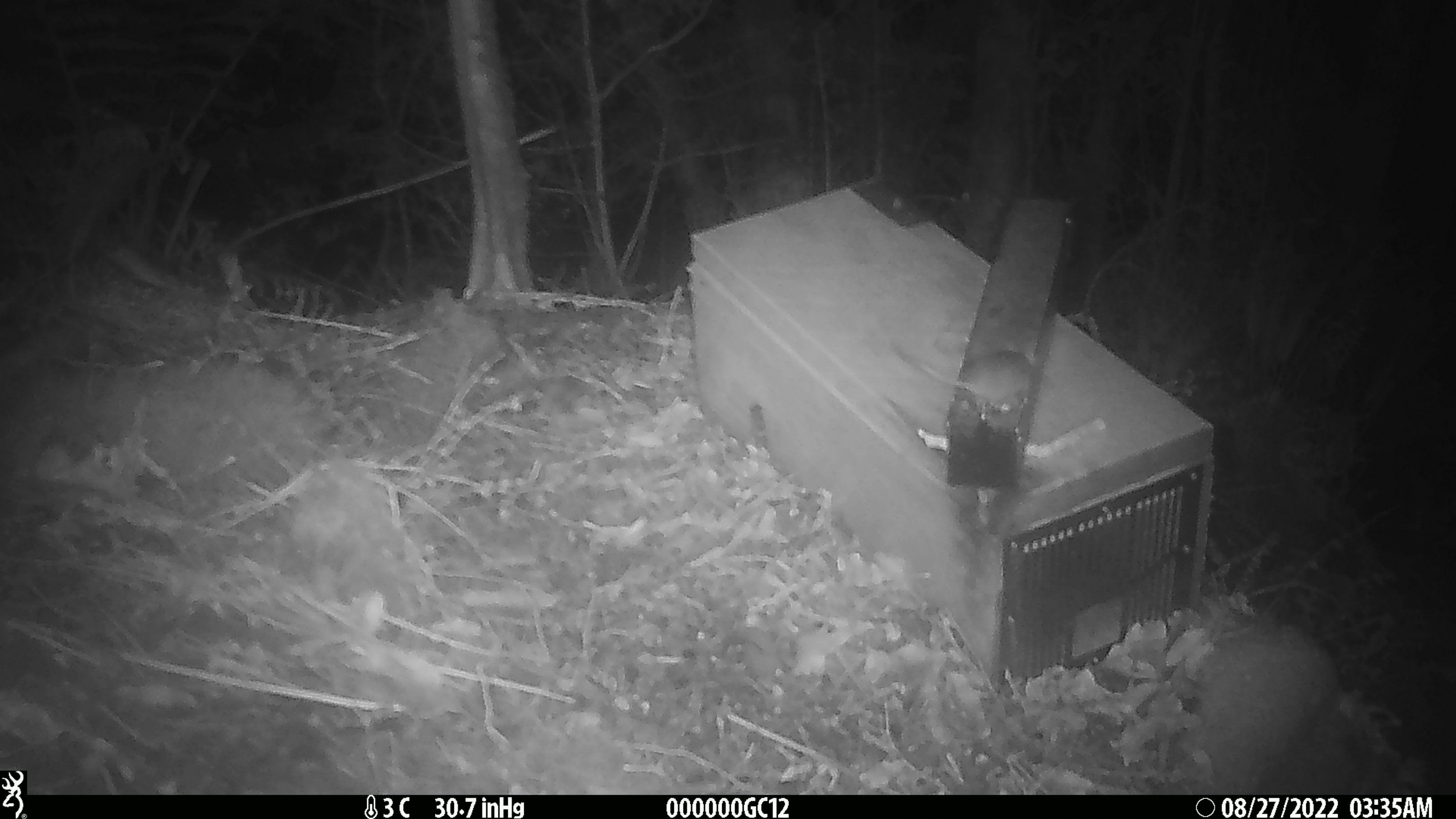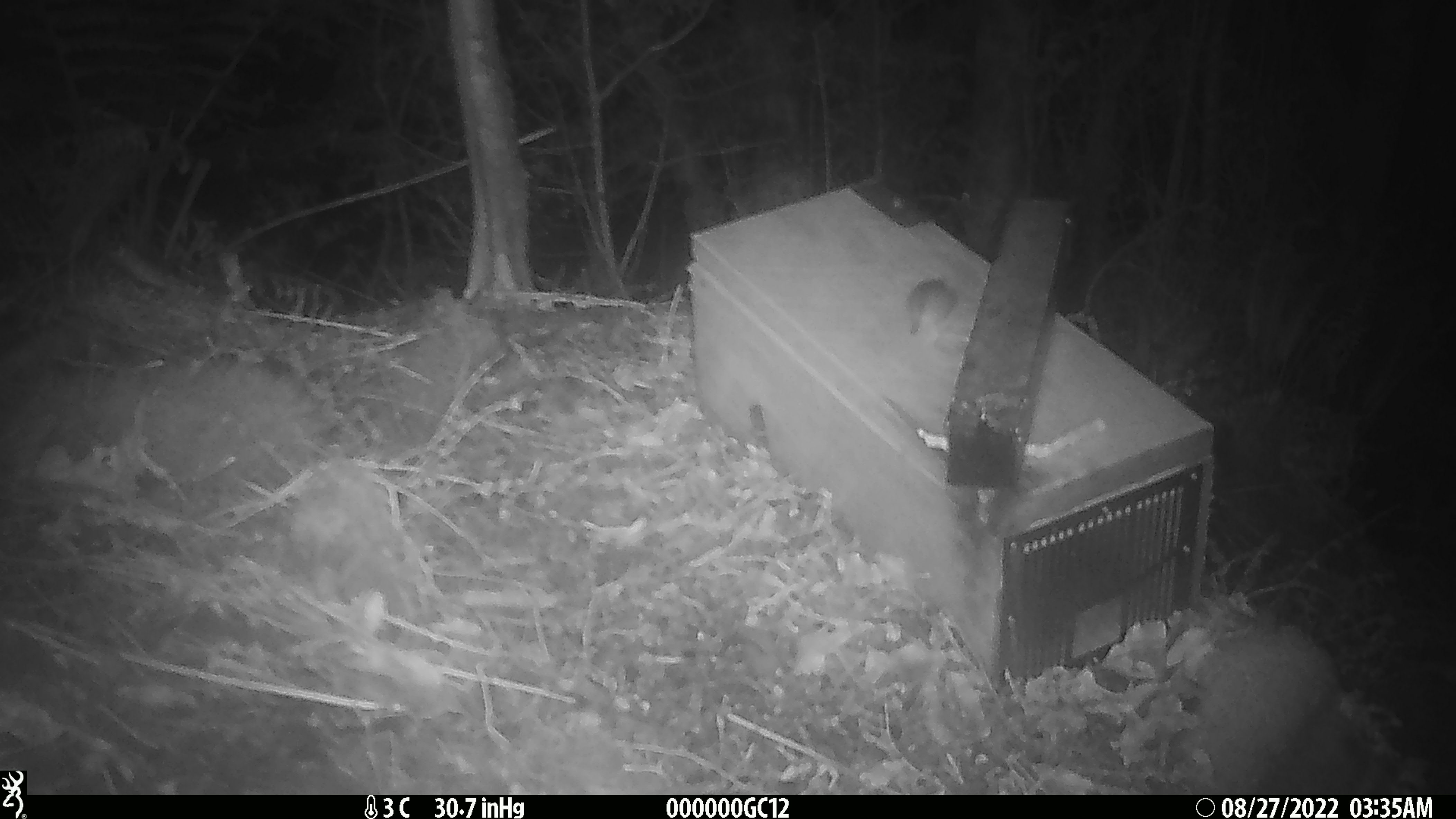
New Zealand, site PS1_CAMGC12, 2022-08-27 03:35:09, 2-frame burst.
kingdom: Animalia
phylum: Chordata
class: Mammalia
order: Rodentia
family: Muridae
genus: Mus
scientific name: Mus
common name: mouse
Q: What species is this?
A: Mouse (Mus).